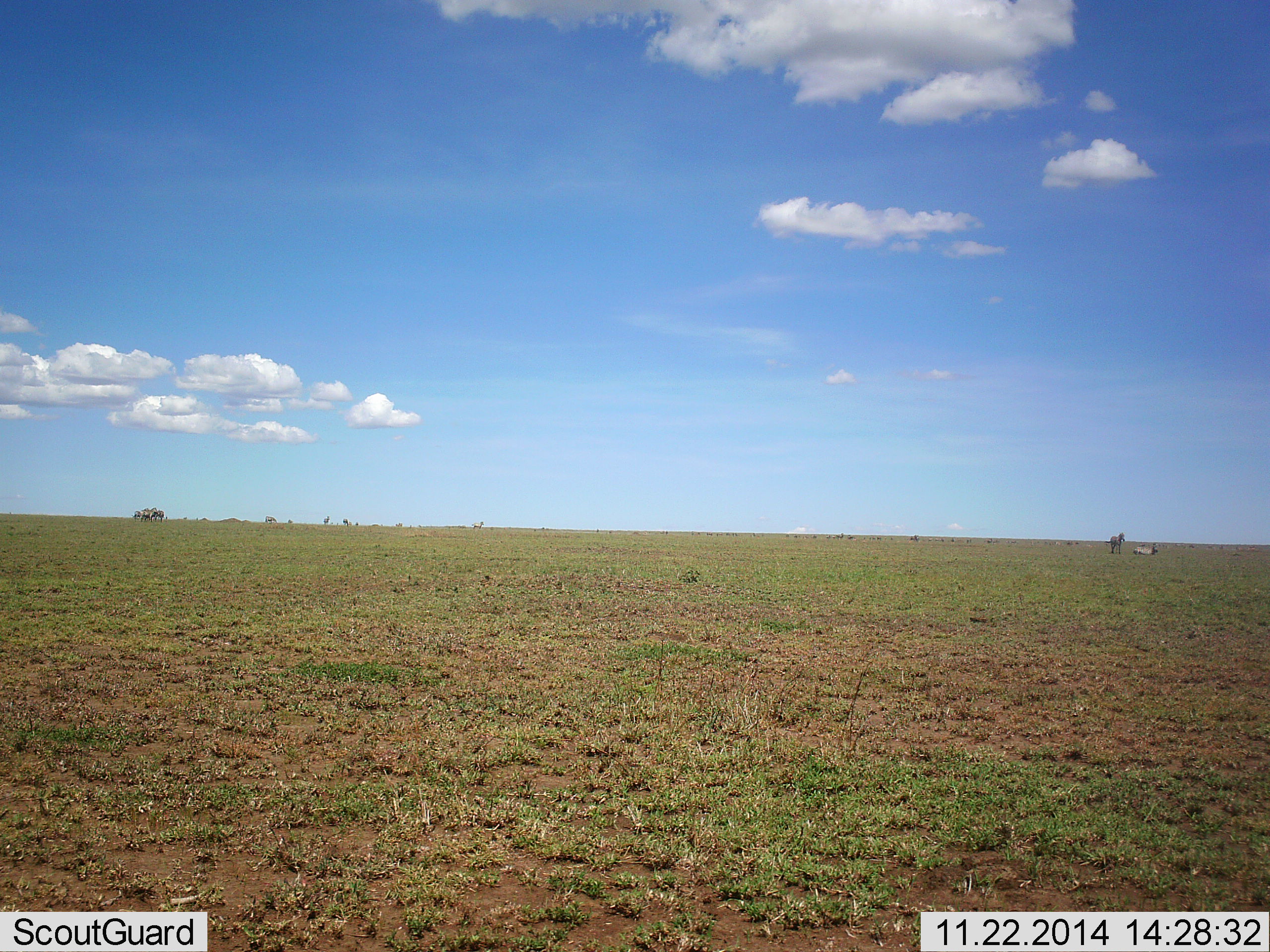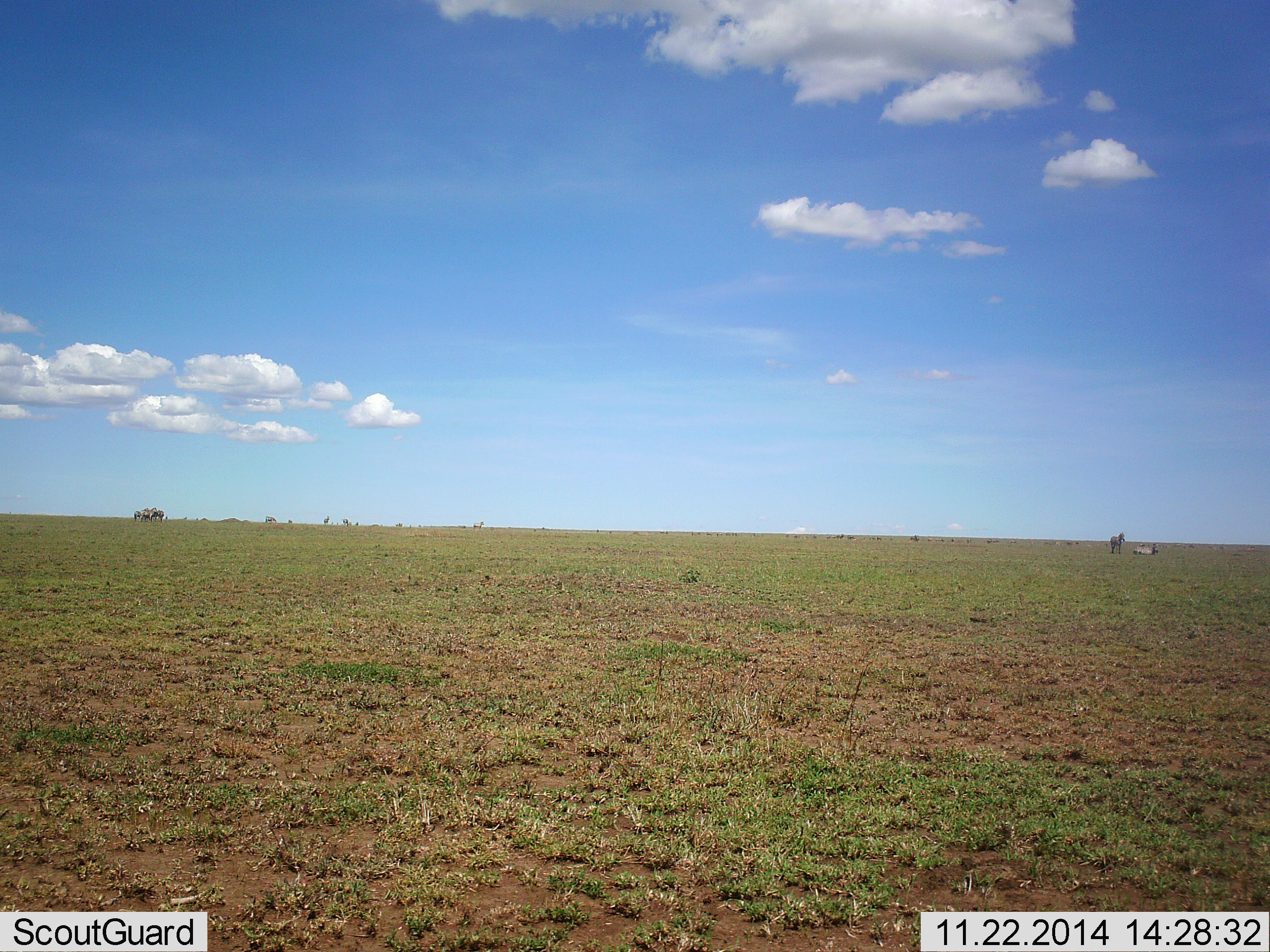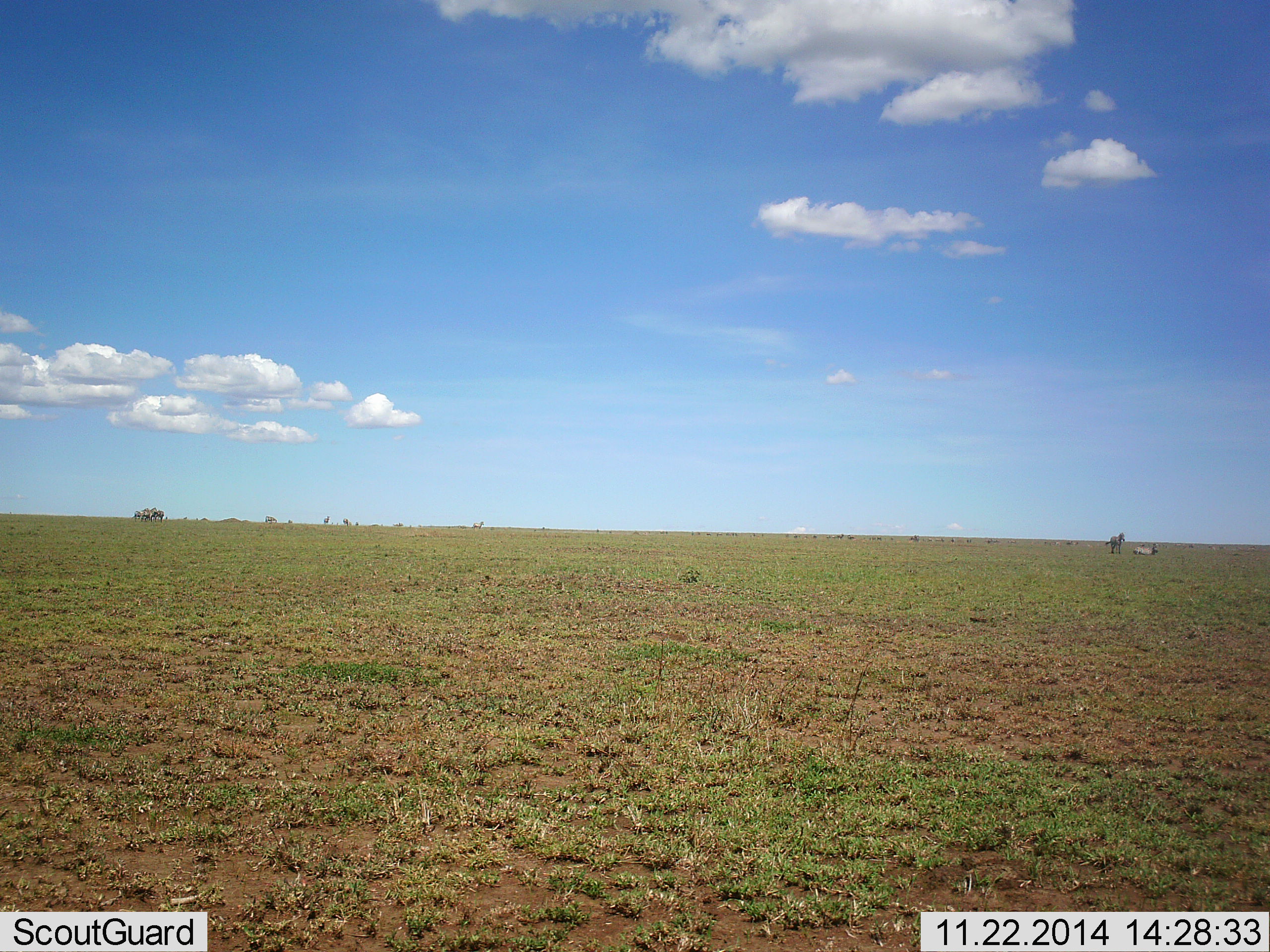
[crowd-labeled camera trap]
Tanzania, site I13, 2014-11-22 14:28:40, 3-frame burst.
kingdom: Animalia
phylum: Chordata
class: Mammalia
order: Perissodactyla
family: Equidae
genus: Equus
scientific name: Equus quagga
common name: plains zebra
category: zebra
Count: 2.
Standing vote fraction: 89%.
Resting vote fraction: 67%.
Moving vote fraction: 11%.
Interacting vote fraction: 0%.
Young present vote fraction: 0%.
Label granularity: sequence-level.